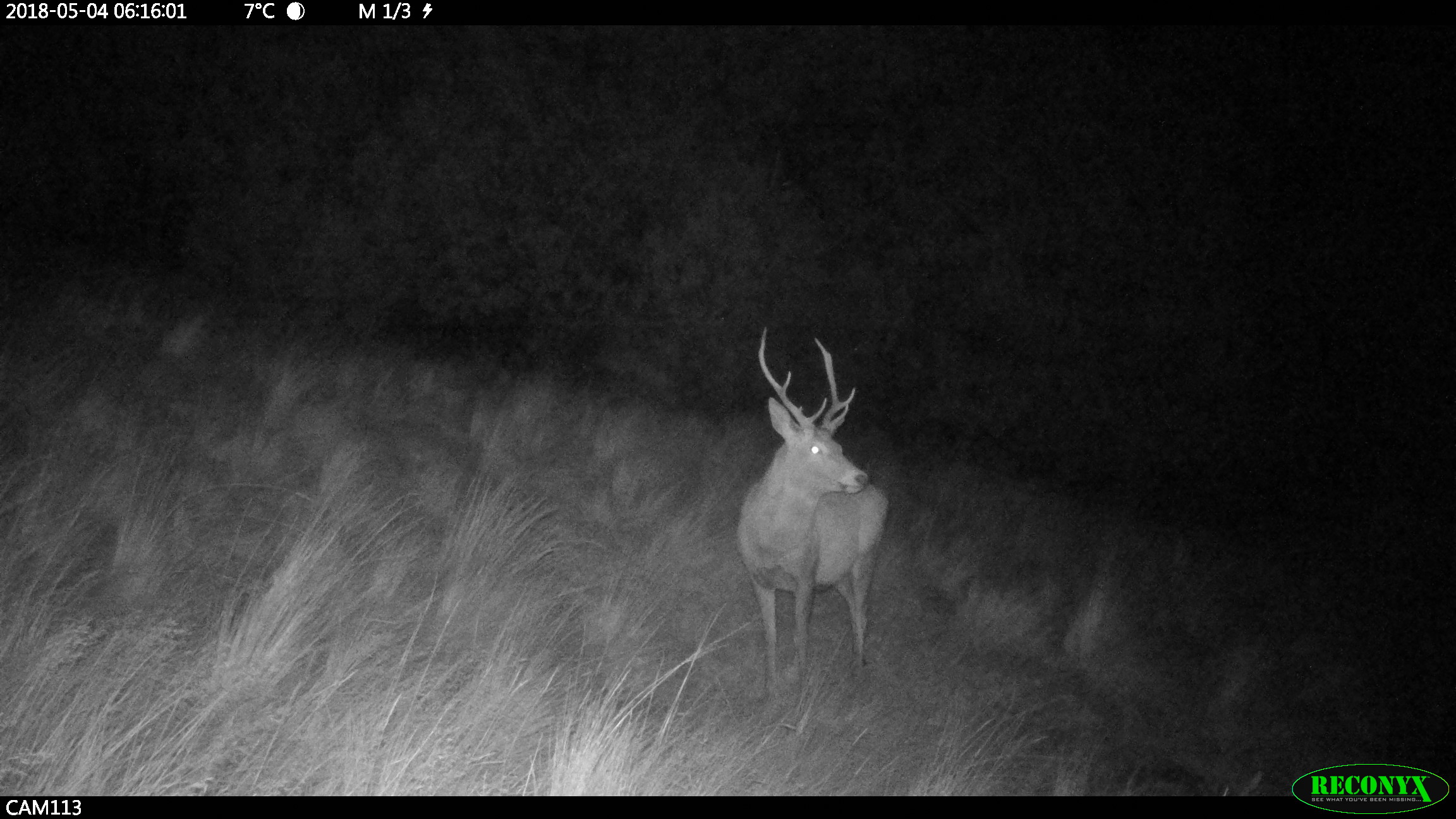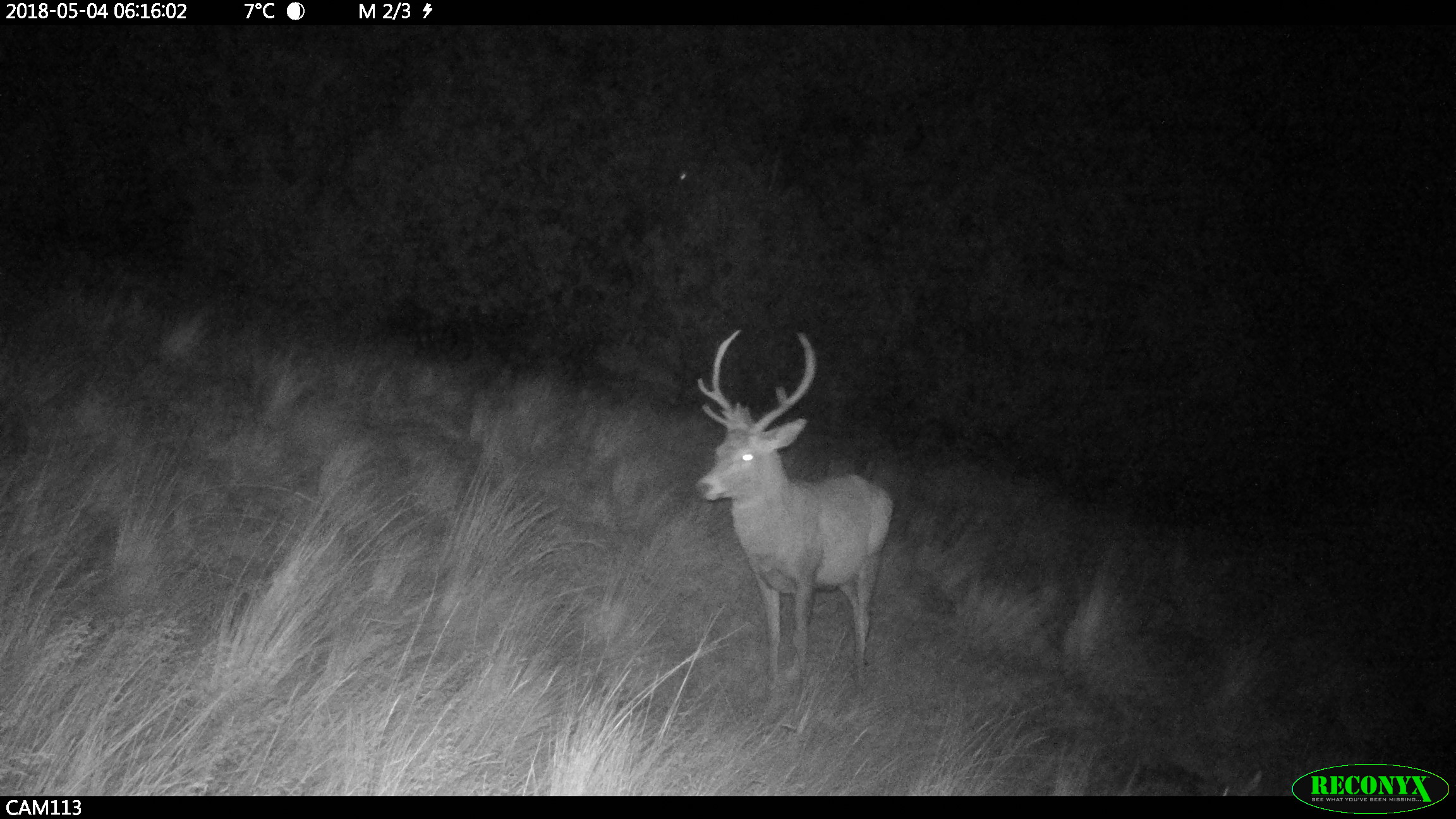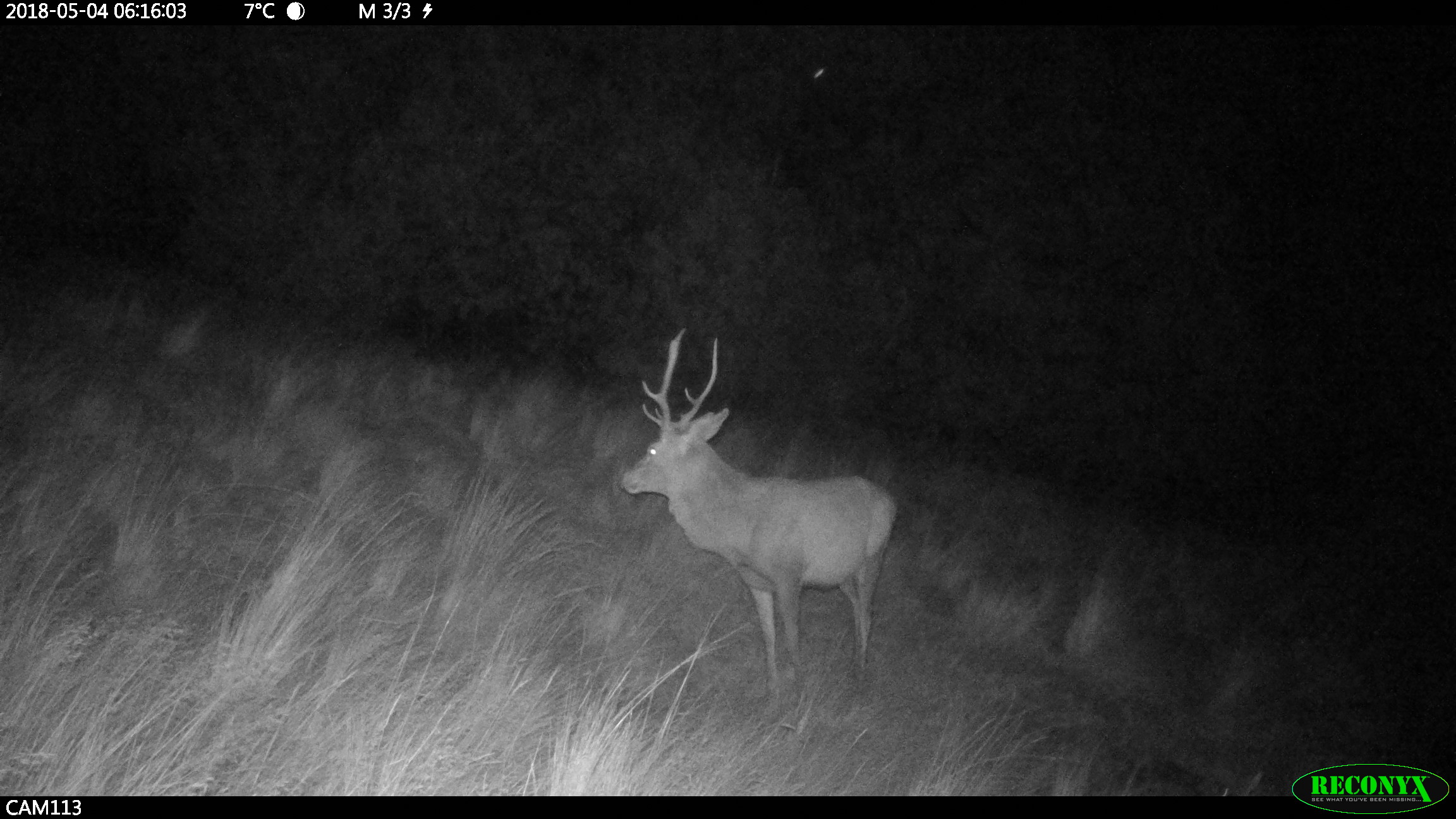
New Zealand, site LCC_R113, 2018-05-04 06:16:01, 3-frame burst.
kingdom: Animalia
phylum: Chordata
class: Mammalia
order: Artiodactyla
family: Cervidae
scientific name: Cervidae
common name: deer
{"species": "deer (Cervidae)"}